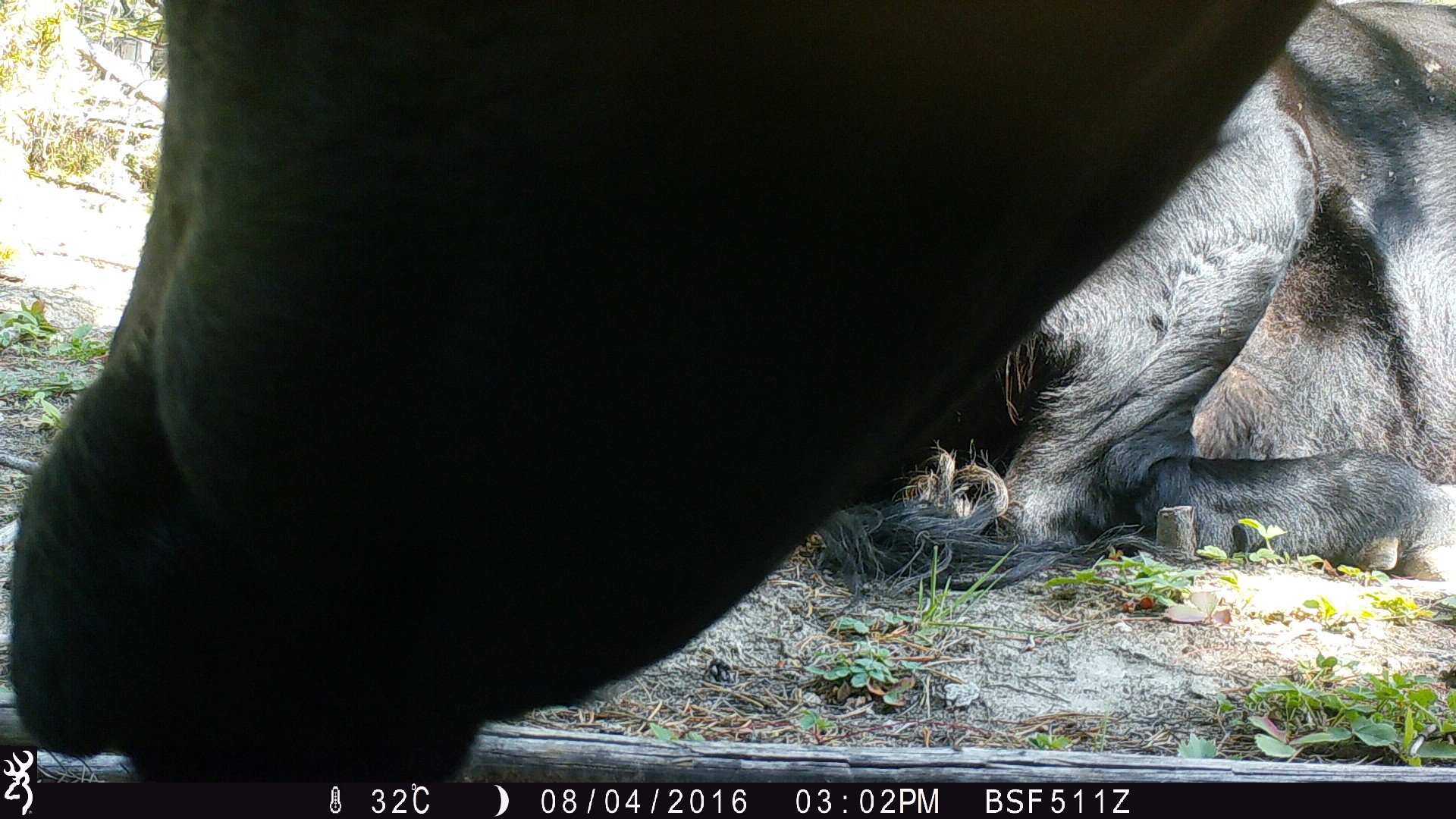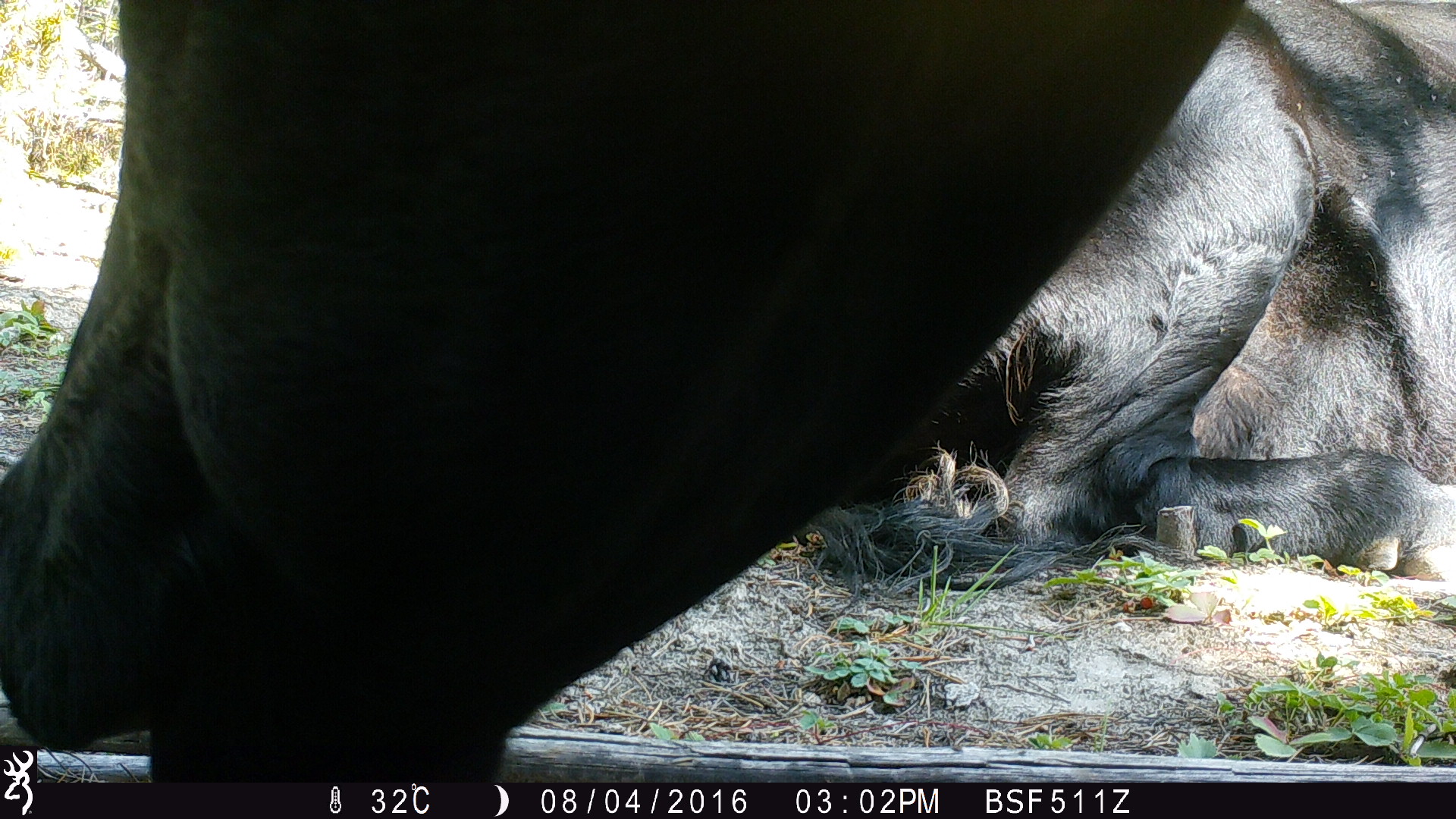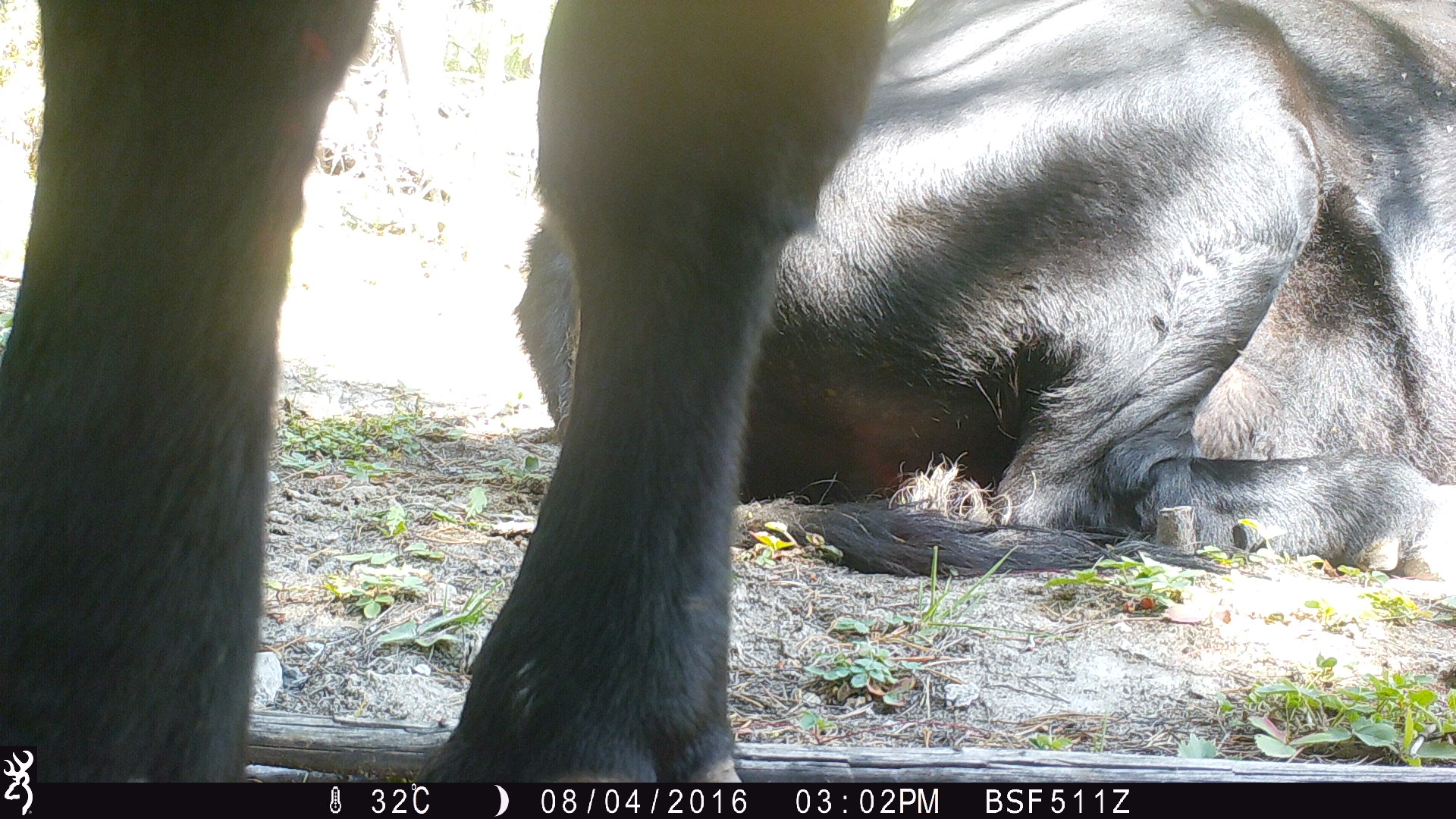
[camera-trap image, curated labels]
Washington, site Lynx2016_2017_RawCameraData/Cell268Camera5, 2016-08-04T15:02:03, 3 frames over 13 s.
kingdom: Animalia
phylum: Chordata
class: Mammalia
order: Artiodactyla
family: Bovidae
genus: Bos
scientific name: Bos taurus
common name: domestic cattle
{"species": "domestic cattle (Bos taurus)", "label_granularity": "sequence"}